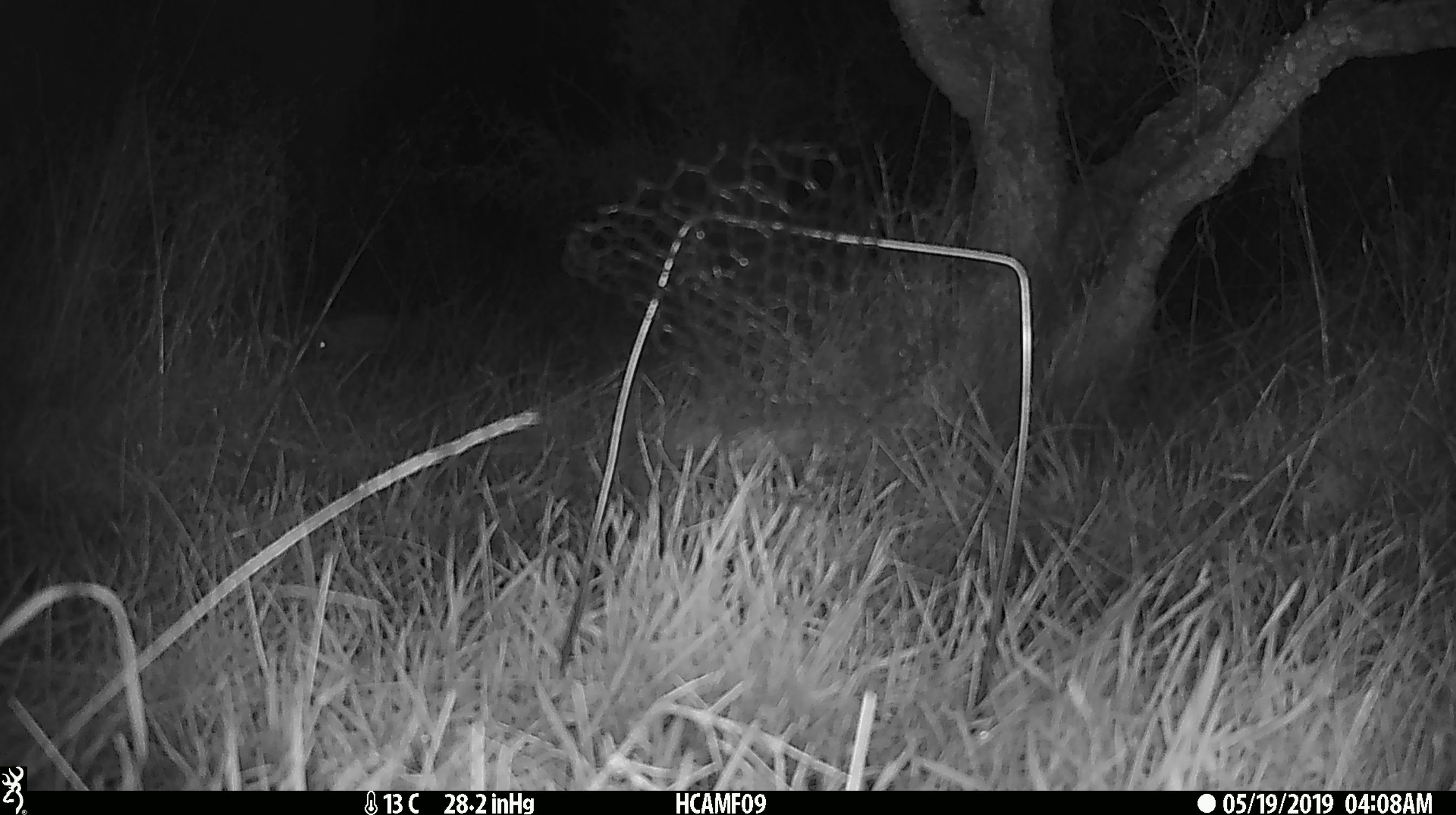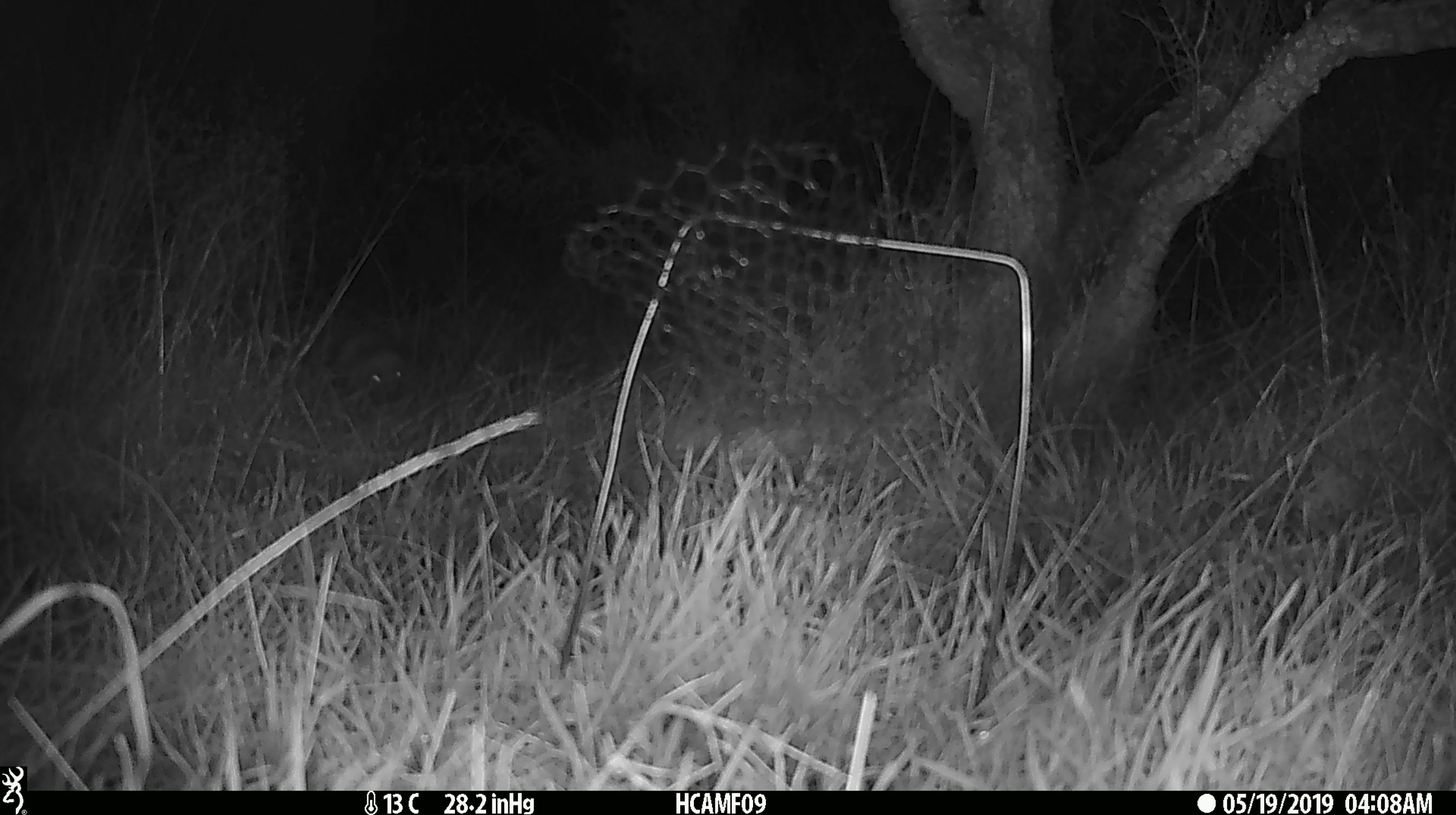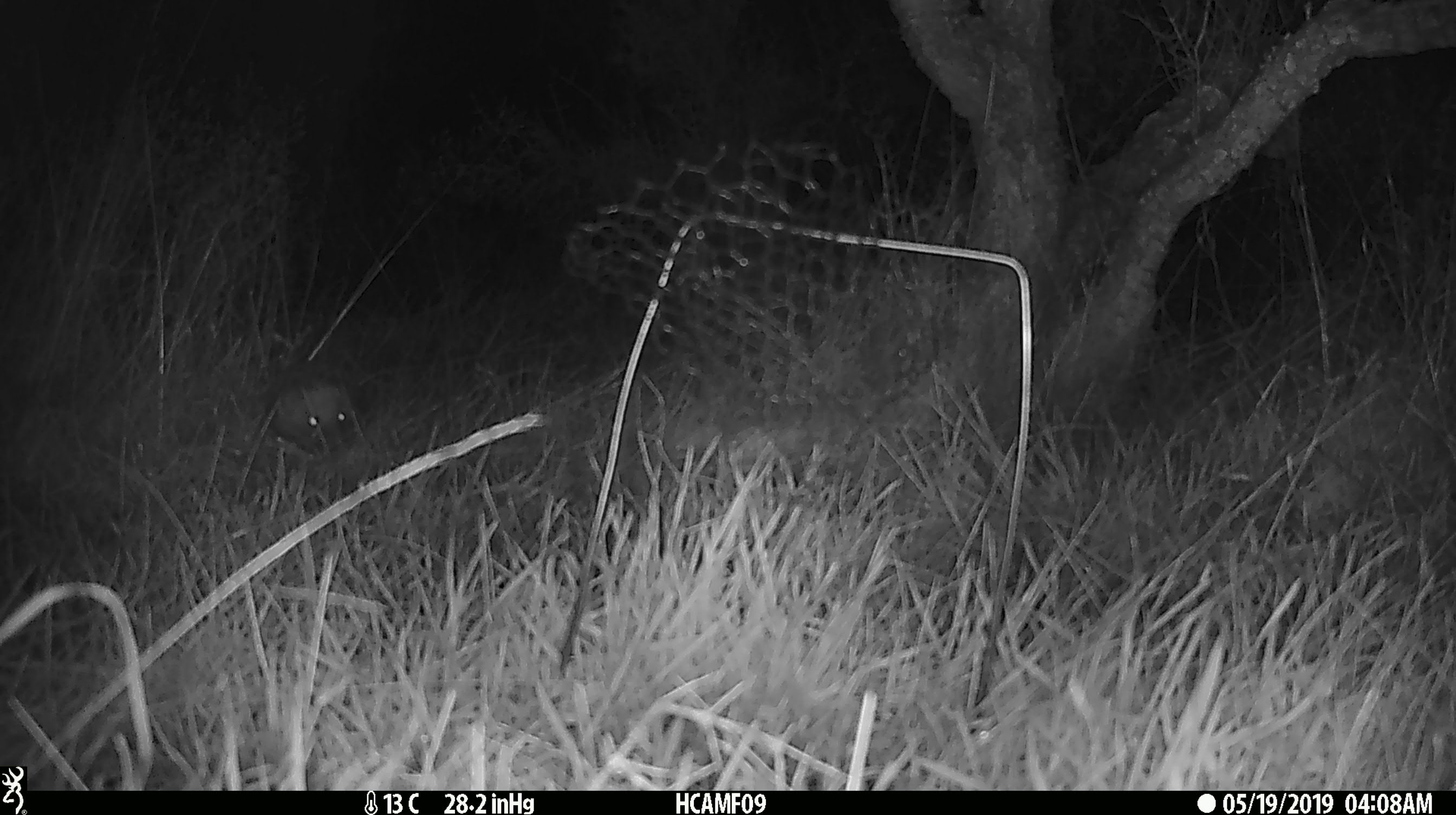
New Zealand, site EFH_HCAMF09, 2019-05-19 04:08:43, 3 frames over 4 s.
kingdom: Animalia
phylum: Chordata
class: Mammalia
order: Eulipotyphla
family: Erinaceidae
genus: Erinaceus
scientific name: Erinaceus europaeus europaeus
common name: european hedgehog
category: hedgehog